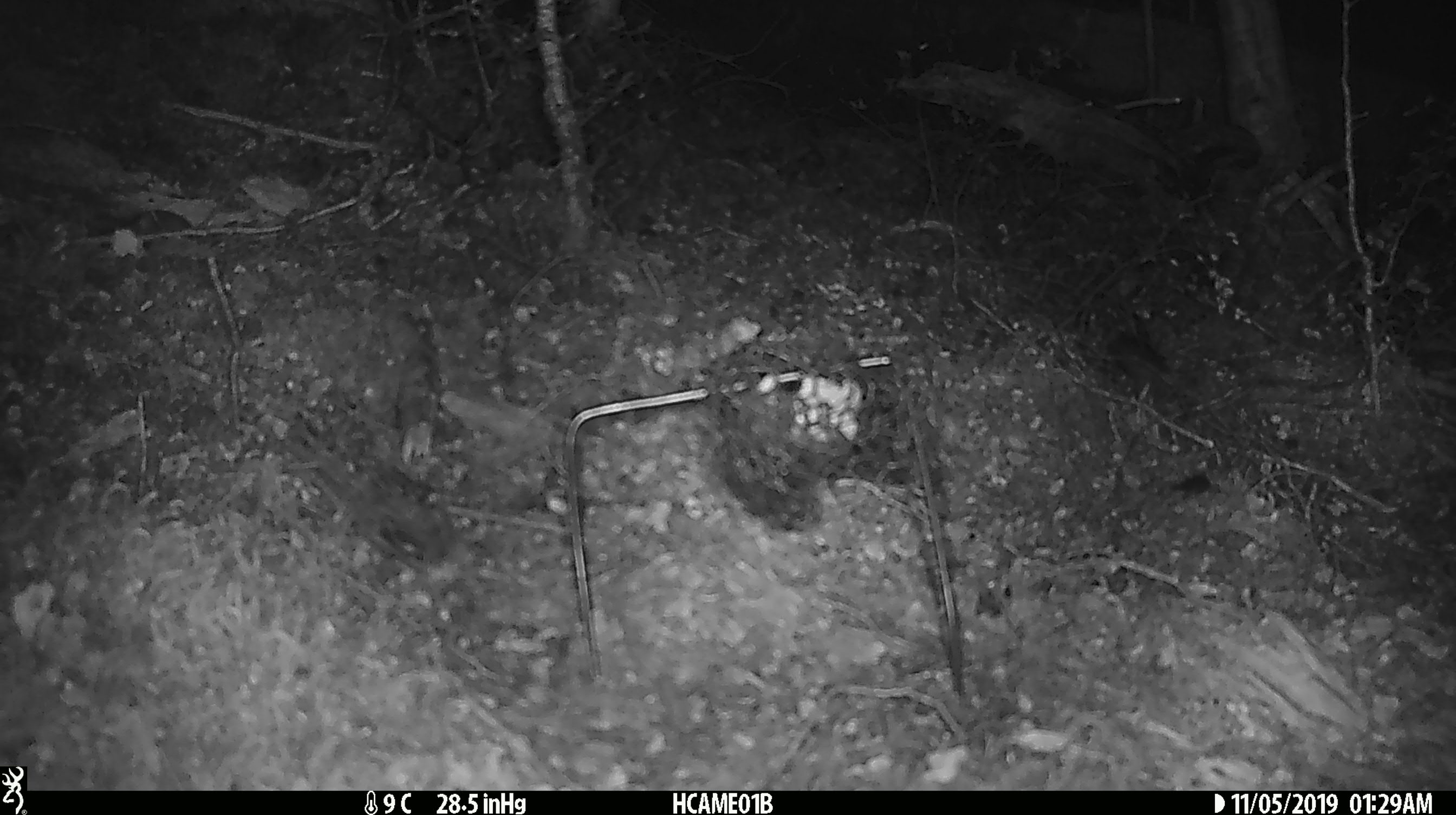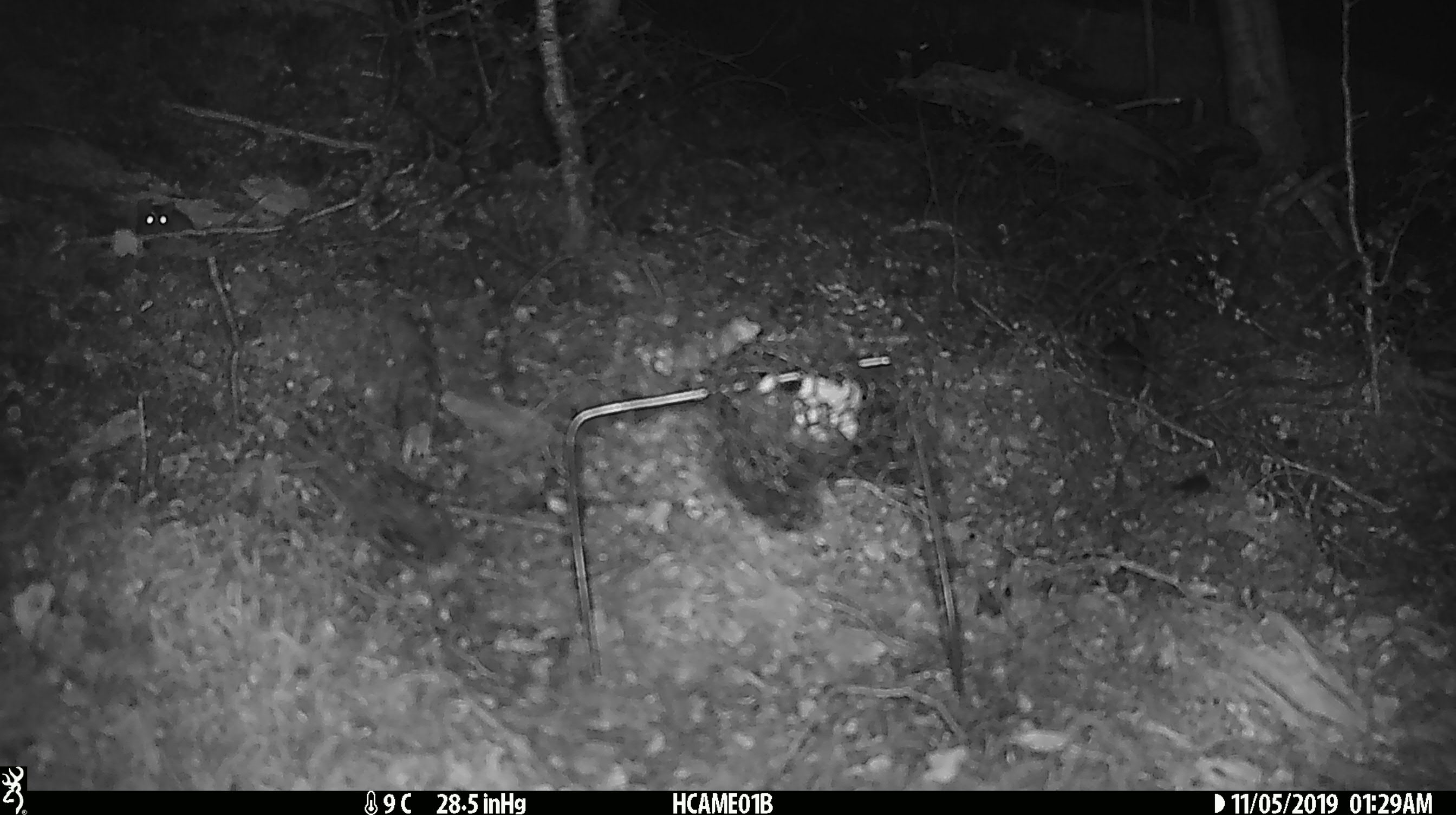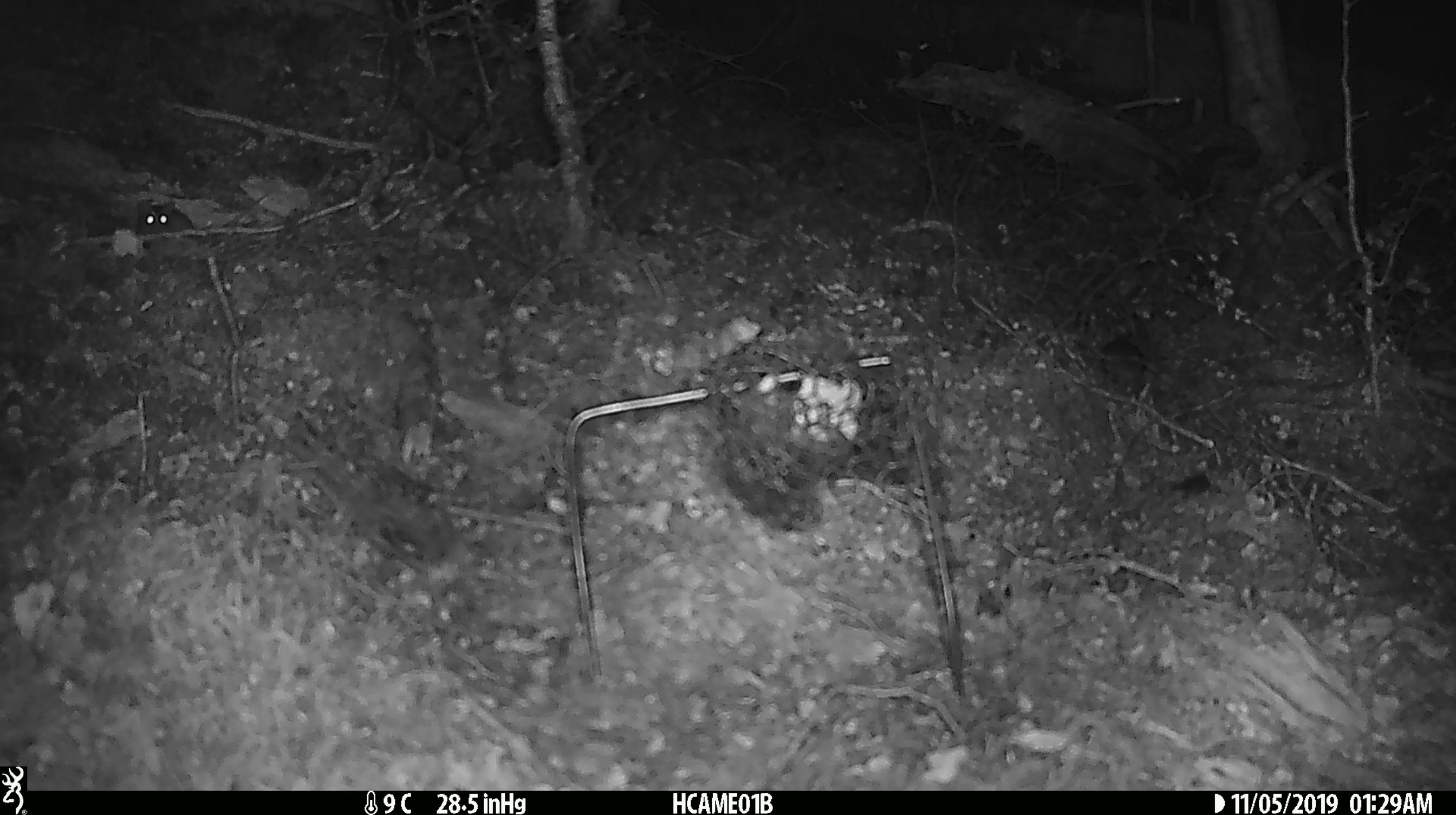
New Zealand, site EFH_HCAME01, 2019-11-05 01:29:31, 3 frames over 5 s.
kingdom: Animalia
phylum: Chordata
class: Mammalia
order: Rodentia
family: Muridae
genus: Mus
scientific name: Mus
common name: mouse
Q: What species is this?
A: Mouse (Mus).